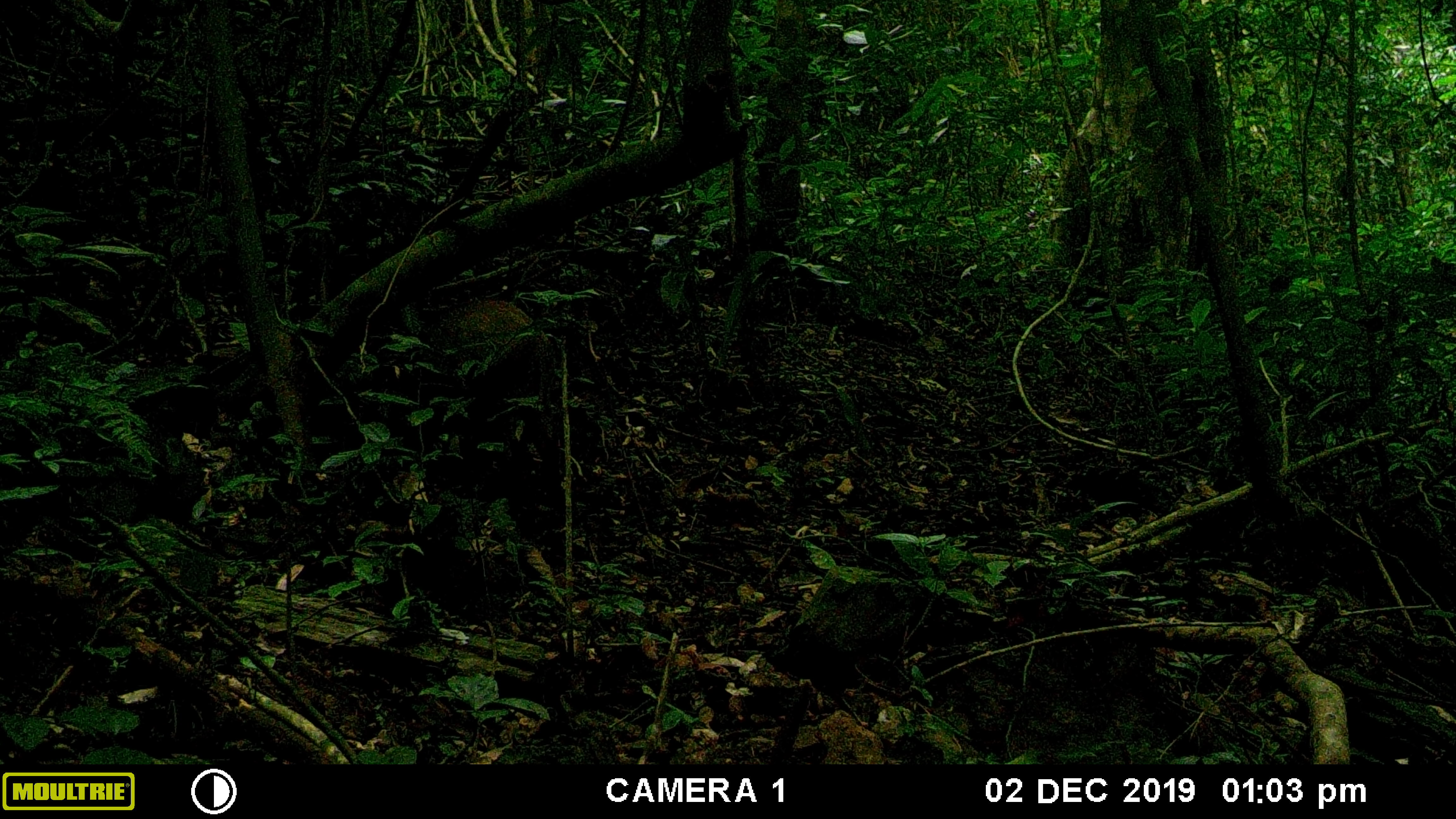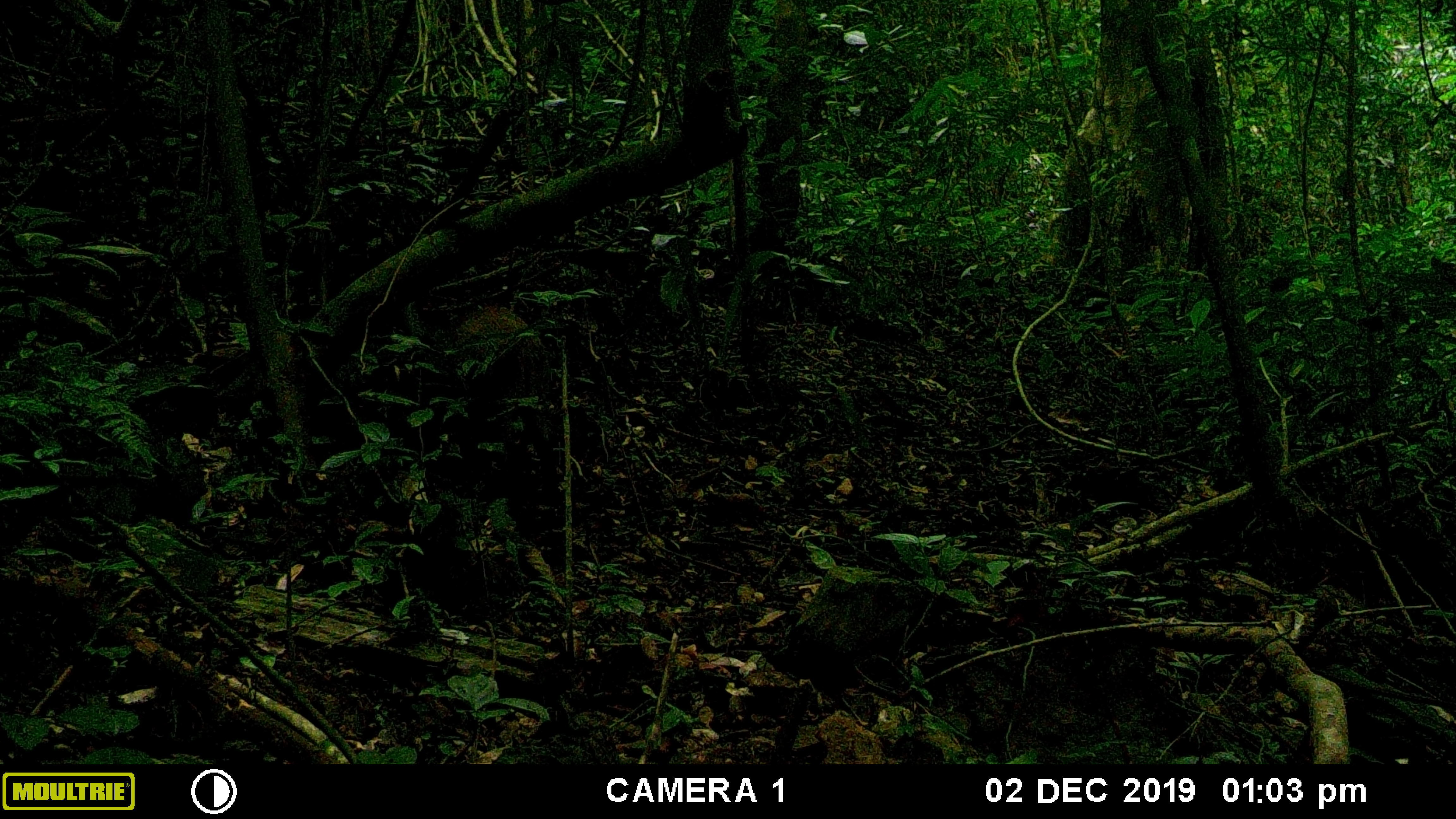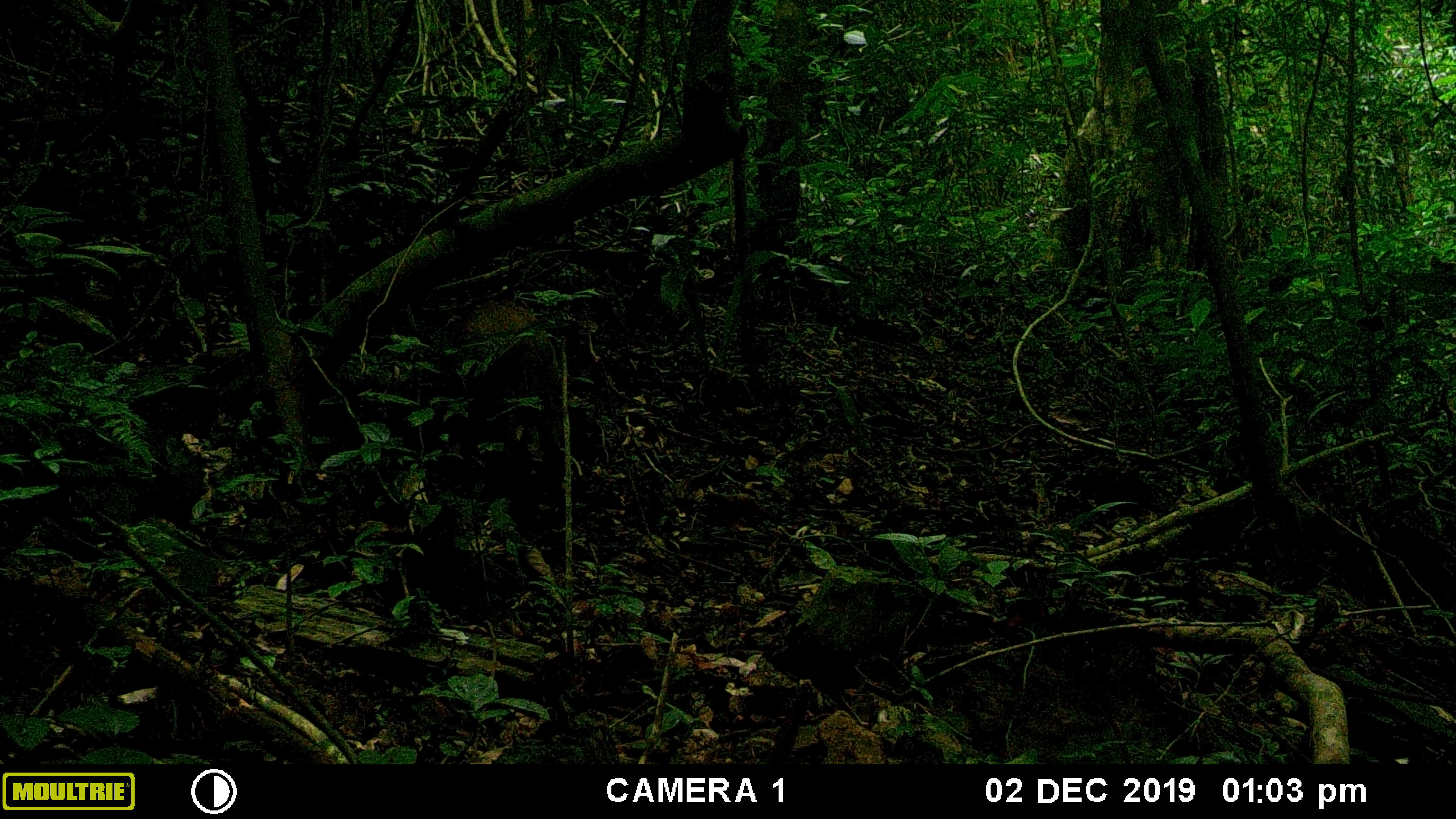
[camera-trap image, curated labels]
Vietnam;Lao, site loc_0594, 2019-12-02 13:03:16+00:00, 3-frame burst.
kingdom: Animalia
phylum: Chordata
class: Mammalia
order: Artiodactyla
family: Suidae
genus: Sus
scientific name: Sus scrofa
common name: eurasian wild pig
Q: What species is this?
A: Eurasian wild pig (Sus scrofa).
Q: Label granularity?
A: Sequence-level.